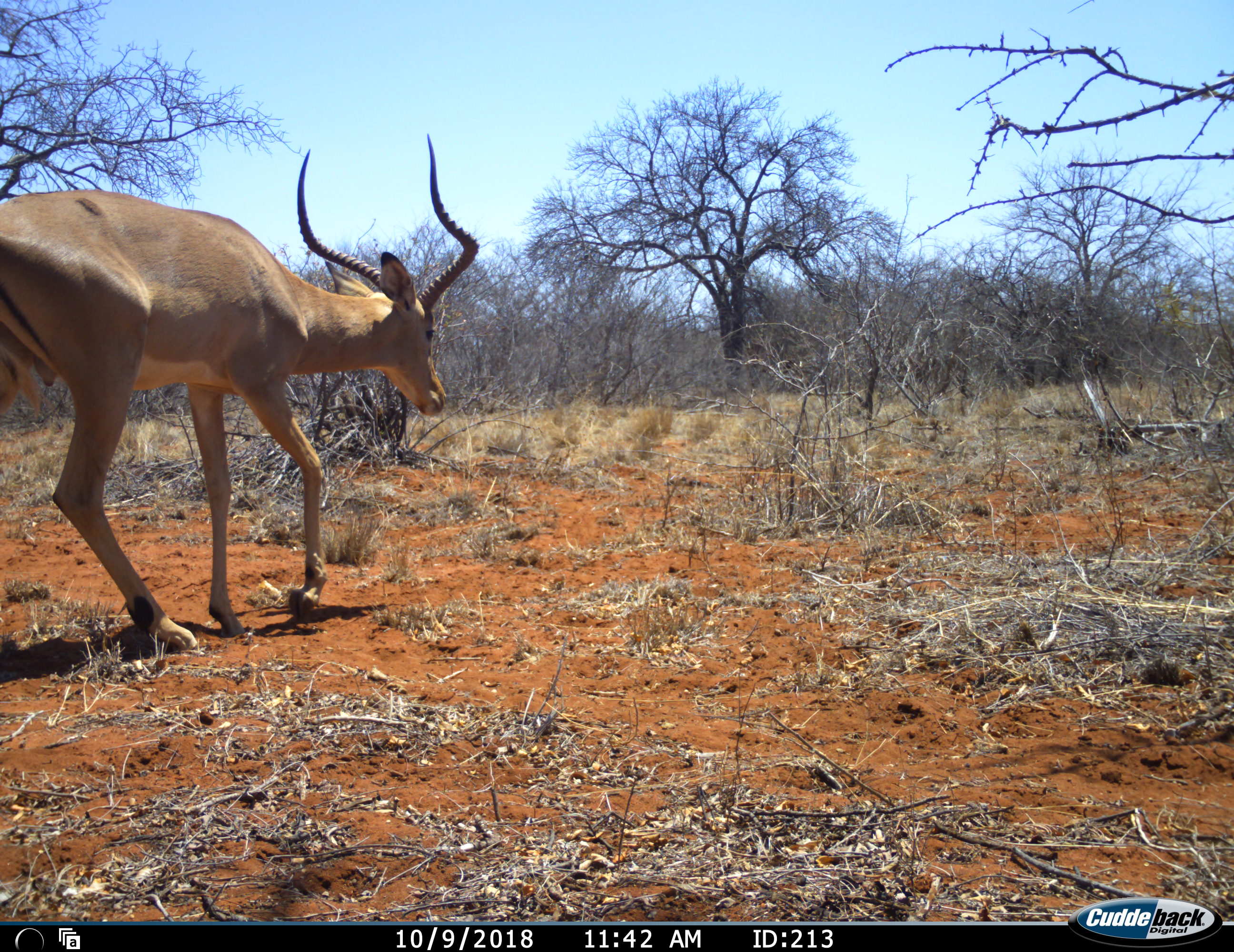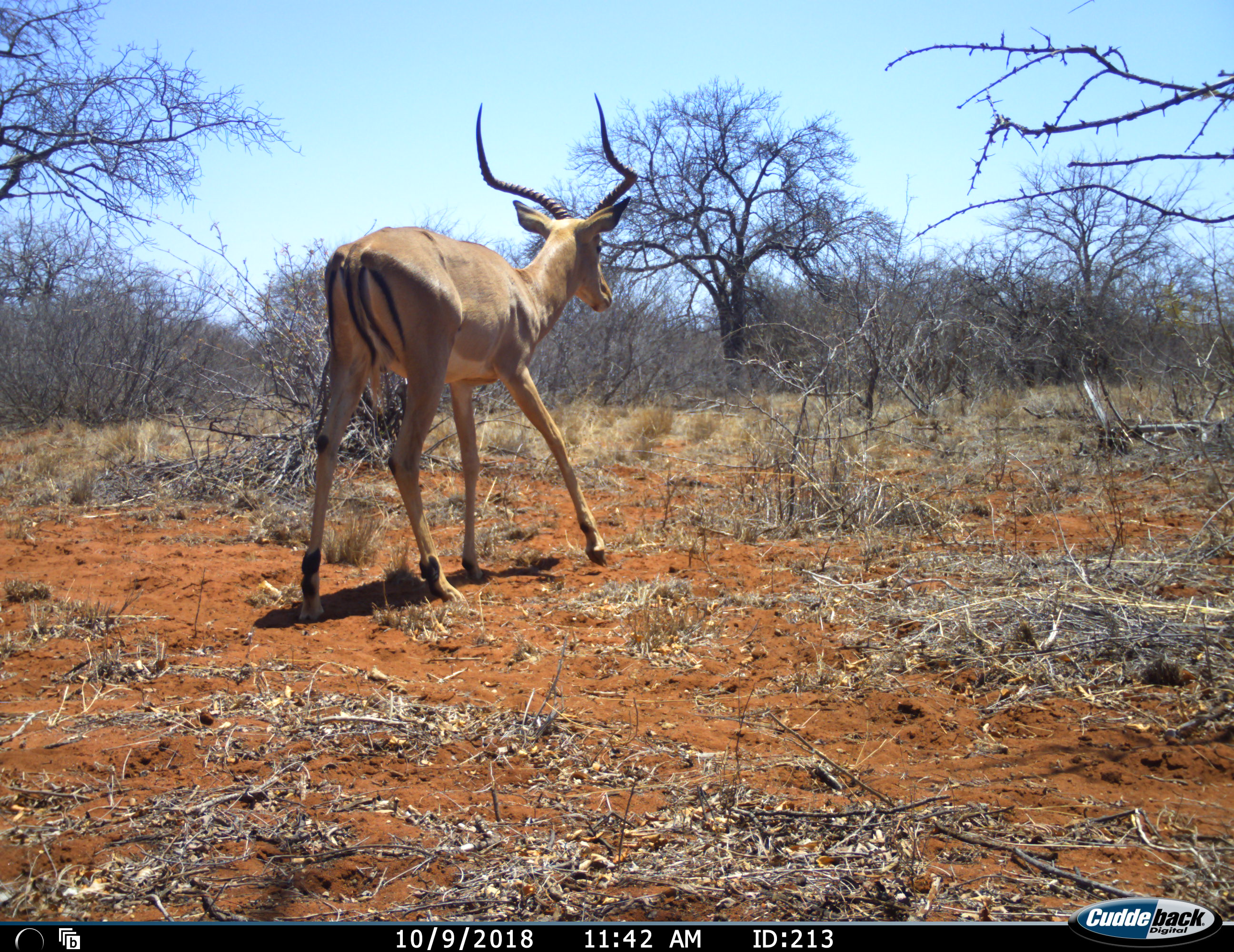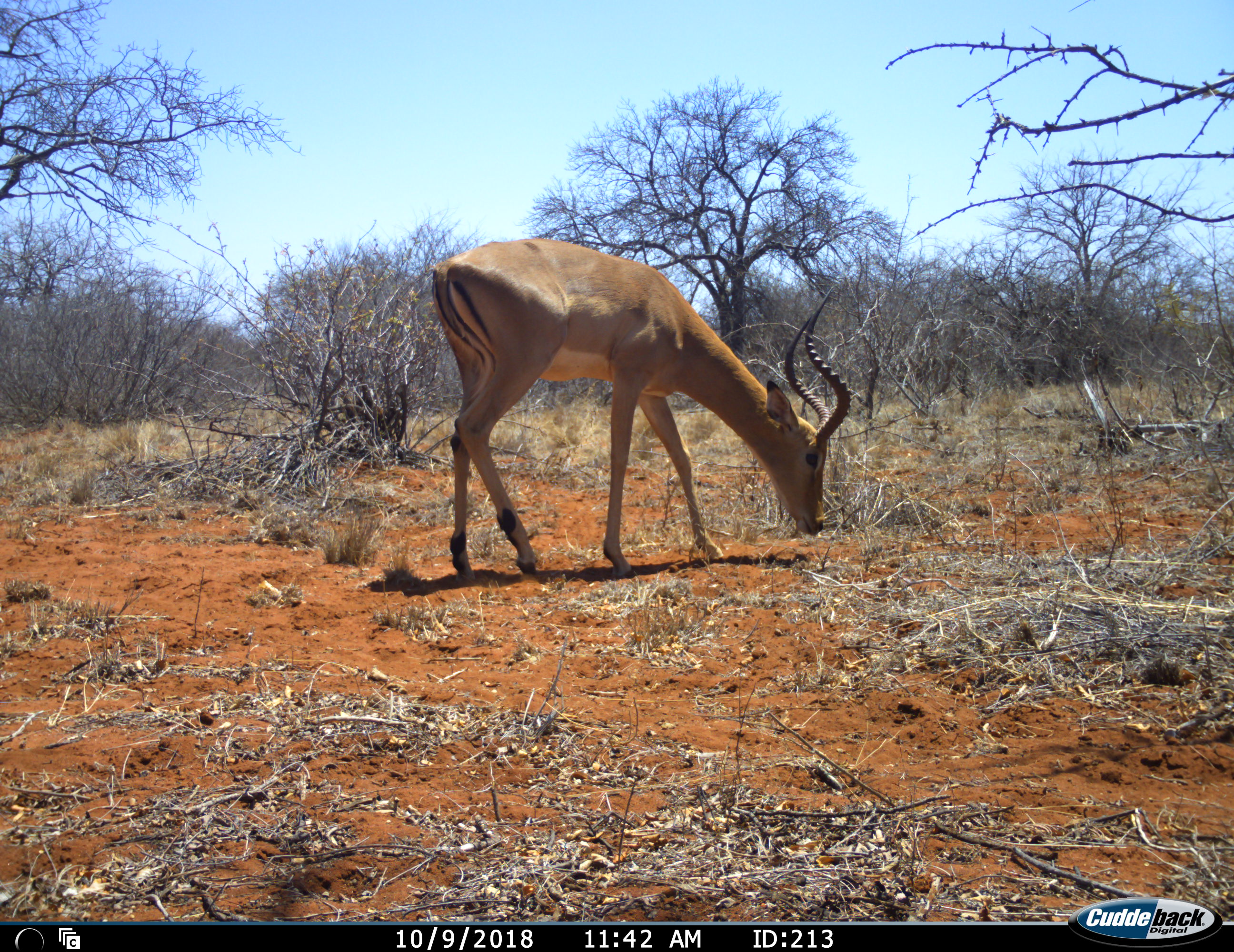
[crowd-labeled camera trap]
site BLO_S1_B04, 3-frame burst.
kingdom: Animalia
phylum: Chordata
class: Mammalia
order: Artiodactyla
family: Bovidae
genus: Aepyceros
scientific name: Aepyceros melampus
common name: impala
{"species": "impala (Aepyceros melampus)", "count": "1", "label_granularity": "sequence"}